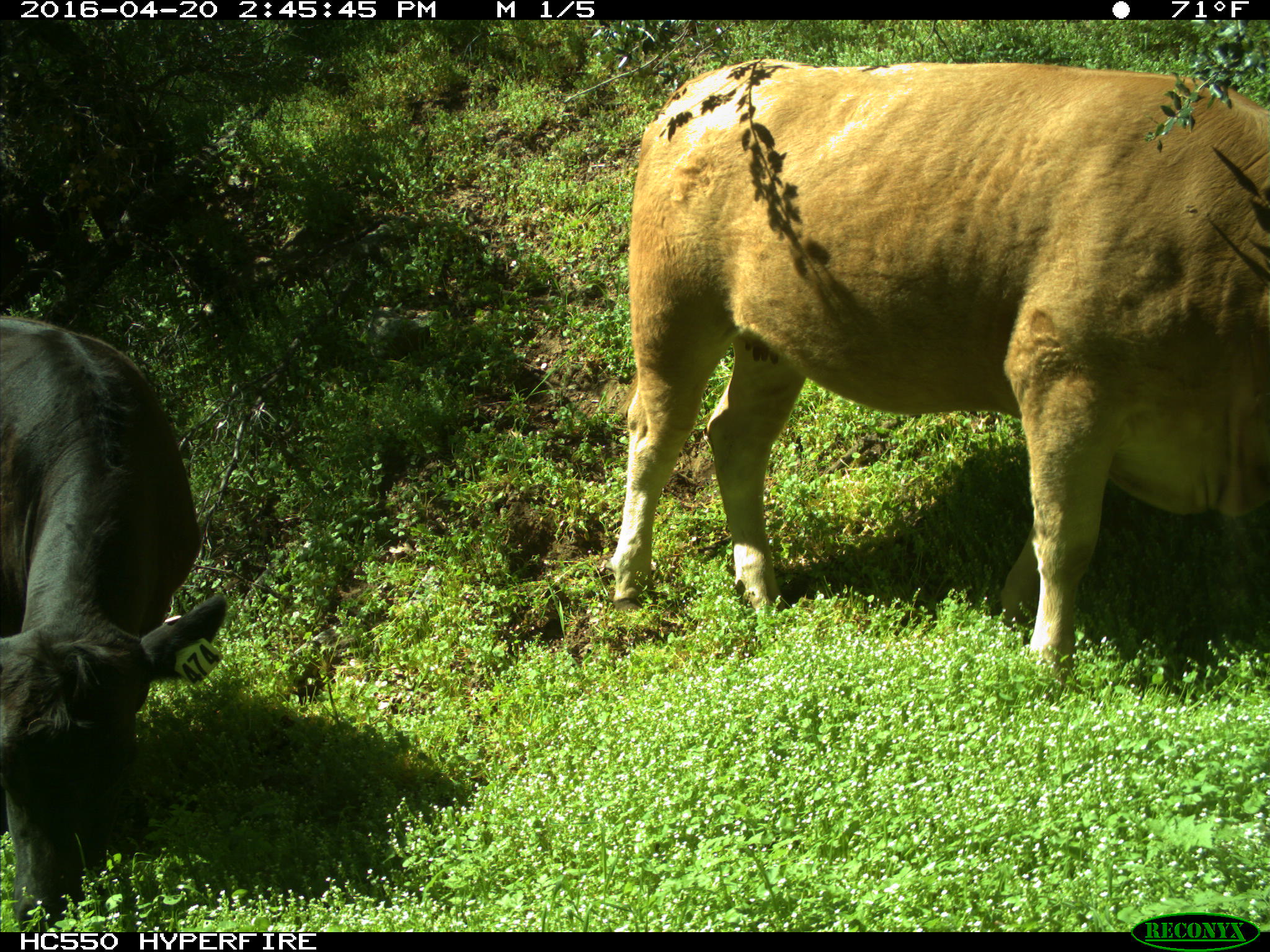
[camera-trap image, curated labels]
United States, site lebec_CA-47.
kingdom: Animalia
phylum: Chordata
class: Mammalia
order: Artiodactyla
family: Bovidae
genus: Bos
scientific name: Bos taurus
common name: domestic cow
Bos taurus (domestic cow).